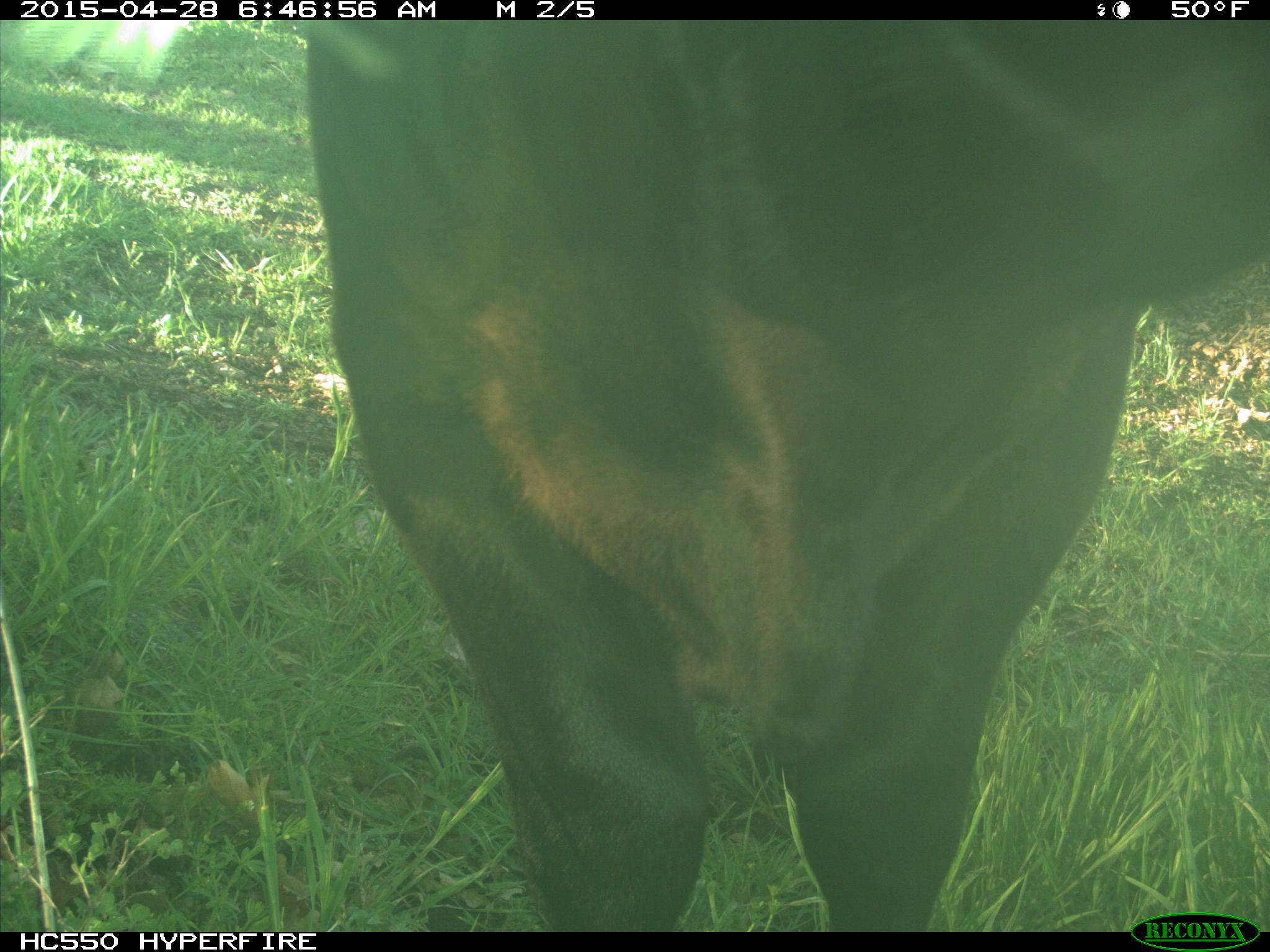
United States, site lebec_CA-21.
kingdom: Animalia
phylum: Chordata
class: Mammalia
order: Artiodactyla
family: Bovidae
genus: Bos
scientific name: Bos taurus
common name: domestic cow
Bos taurus (domestic cow).